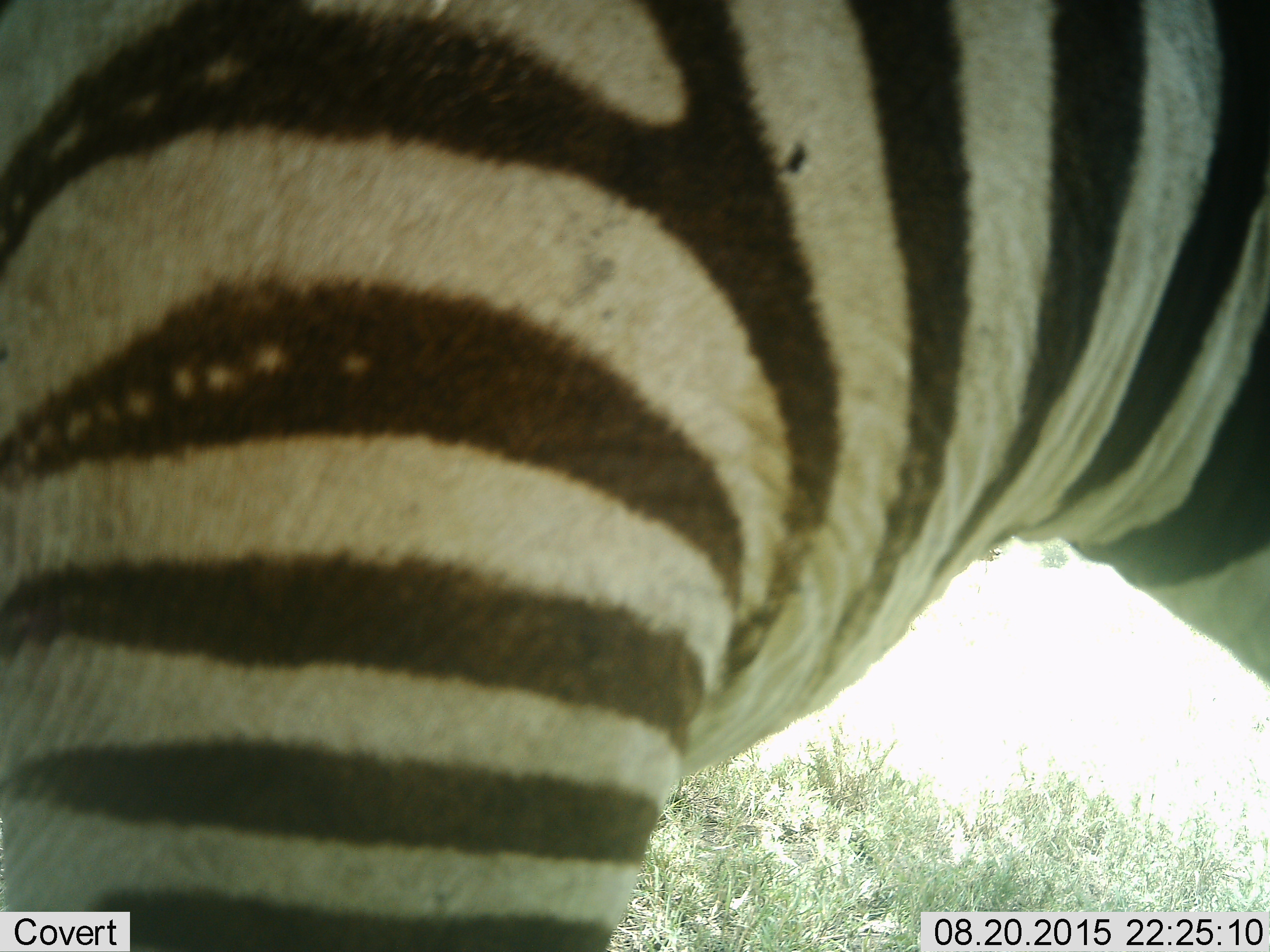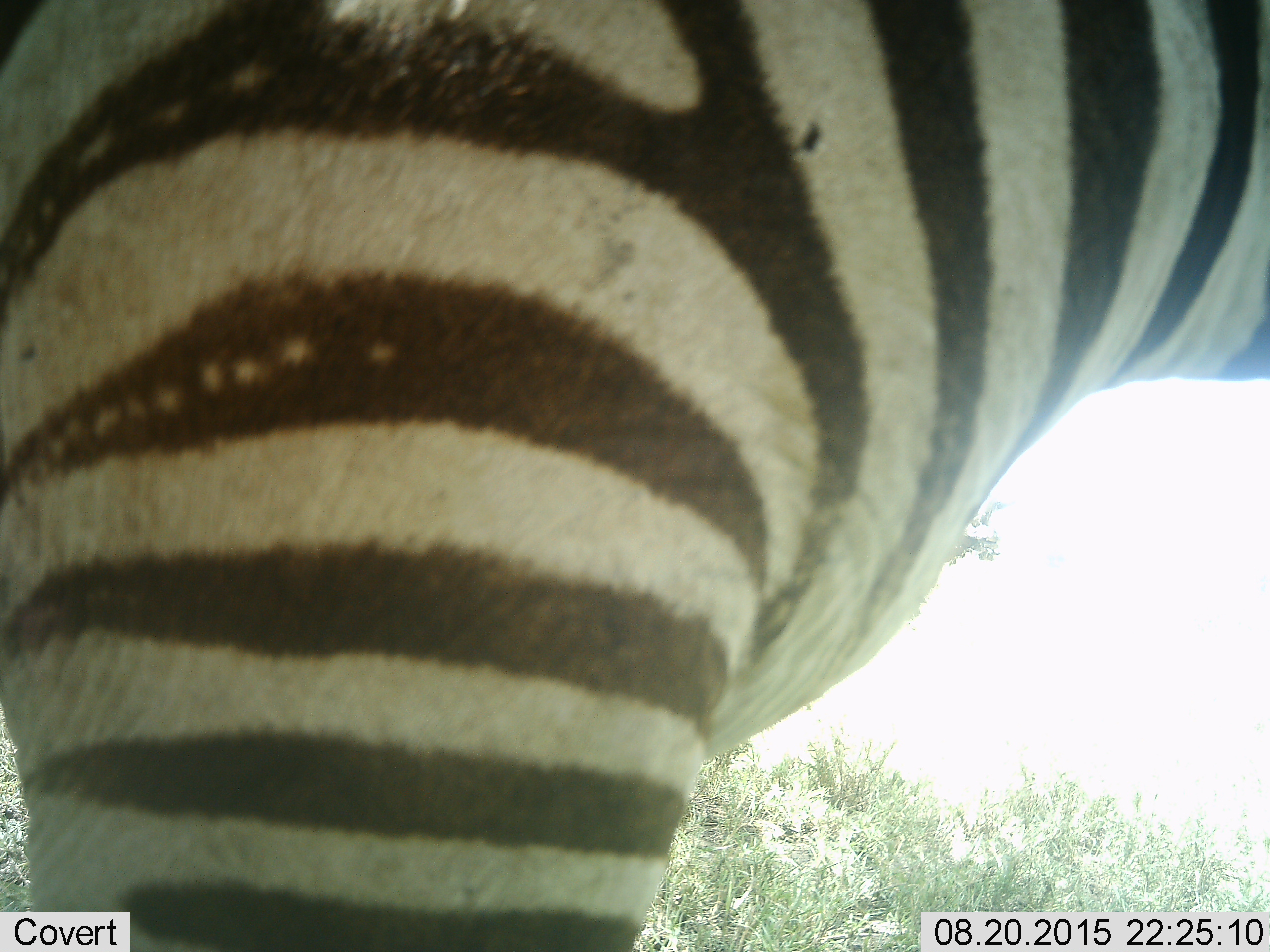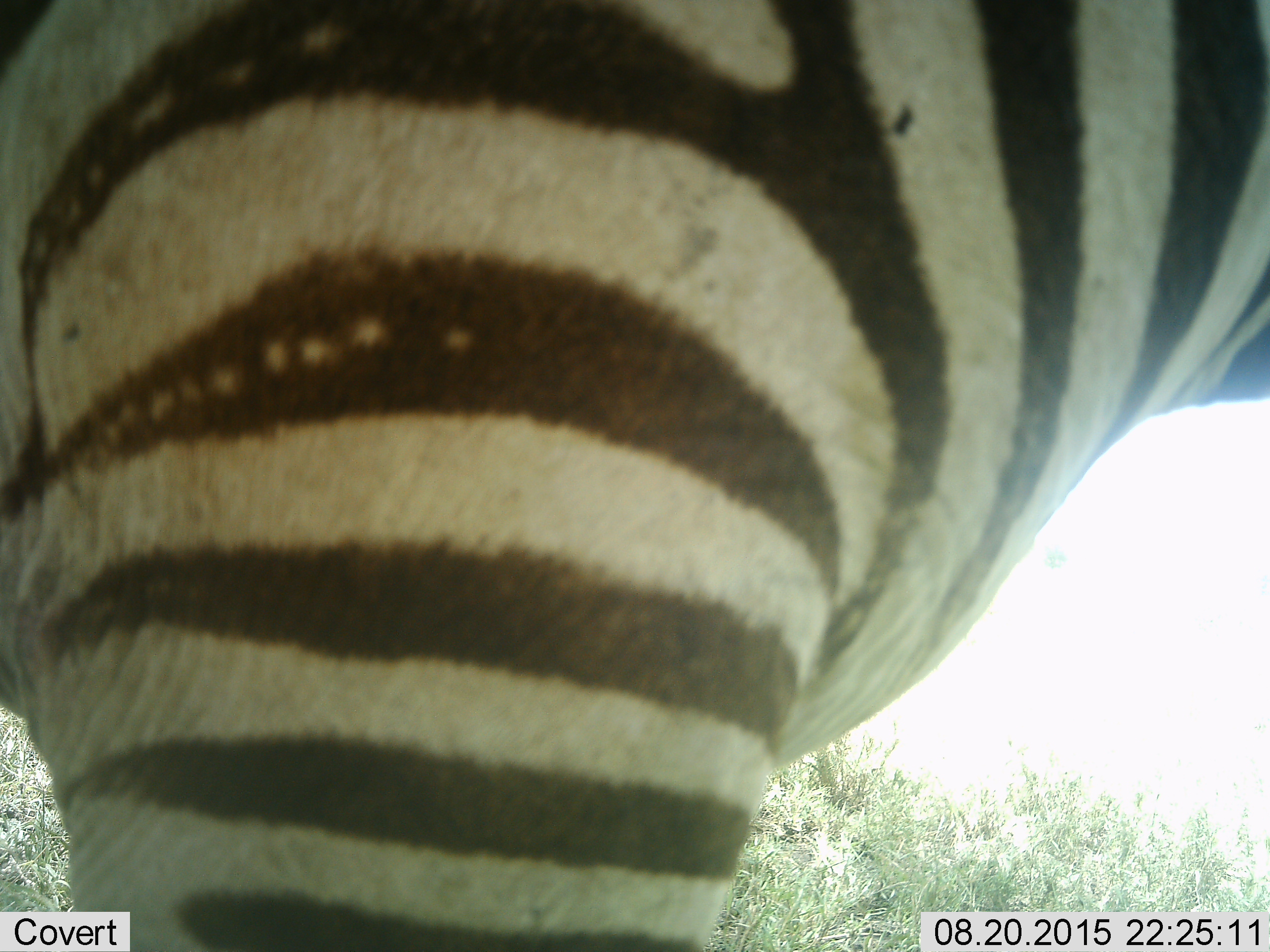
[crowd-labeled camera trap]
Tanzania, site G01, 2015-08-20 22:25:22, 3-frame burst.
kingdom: Animalia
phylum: Chordata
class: Mammalia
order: Perissodactyla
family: Equidae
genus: Equus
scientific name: Equus quagga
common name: plains zebra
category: zebra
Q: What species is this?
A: Zebra (plains zebra) (Equus quagga).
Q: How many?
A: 1.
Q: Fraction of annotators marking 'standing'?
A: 83%.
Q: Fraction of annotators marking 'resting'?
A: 0%.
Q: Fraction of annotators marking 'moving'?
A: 17%.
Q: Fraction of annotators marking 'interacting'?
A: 0%.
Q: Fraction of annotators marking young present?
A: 0%.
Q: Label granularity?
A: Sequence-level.